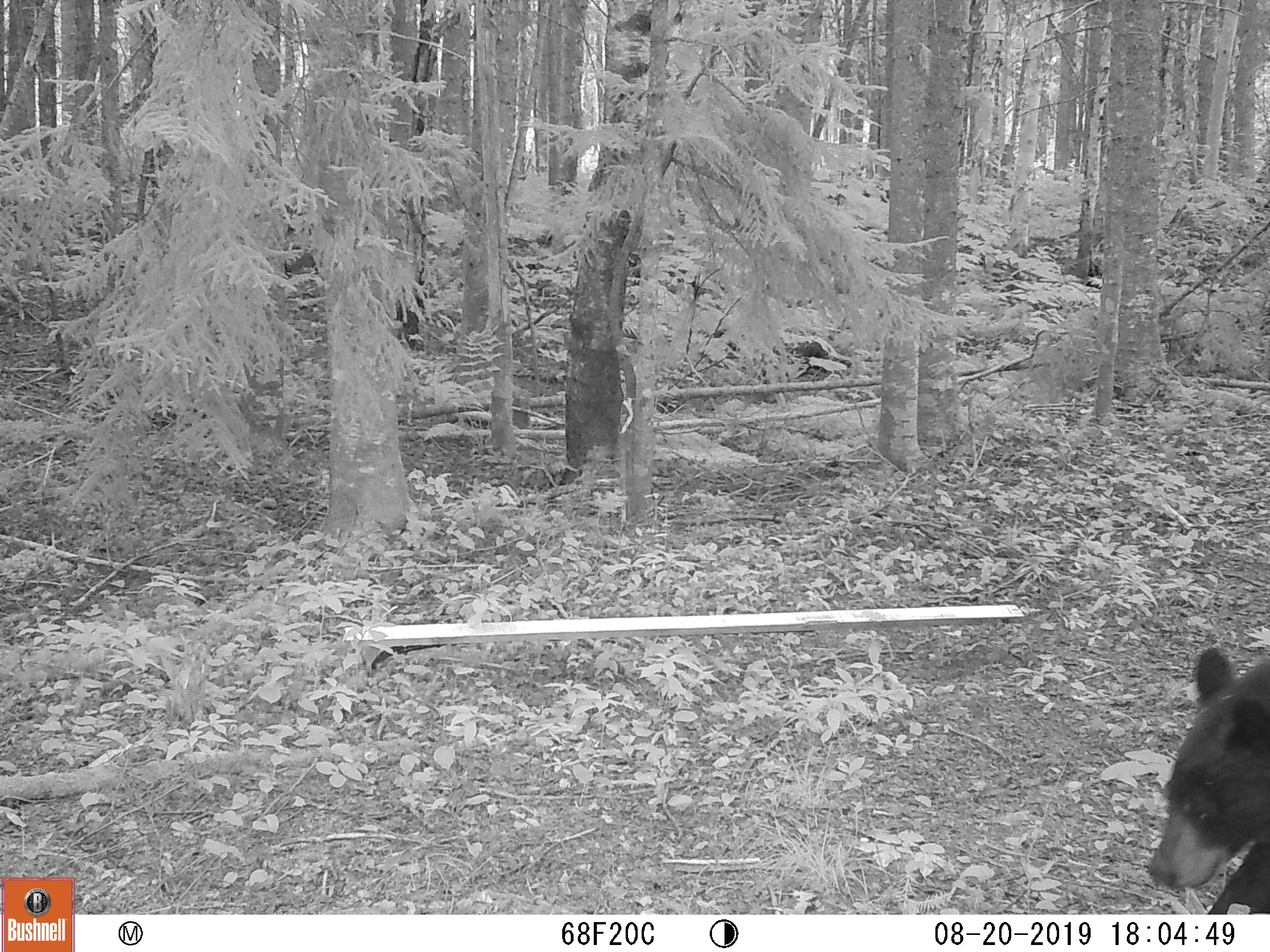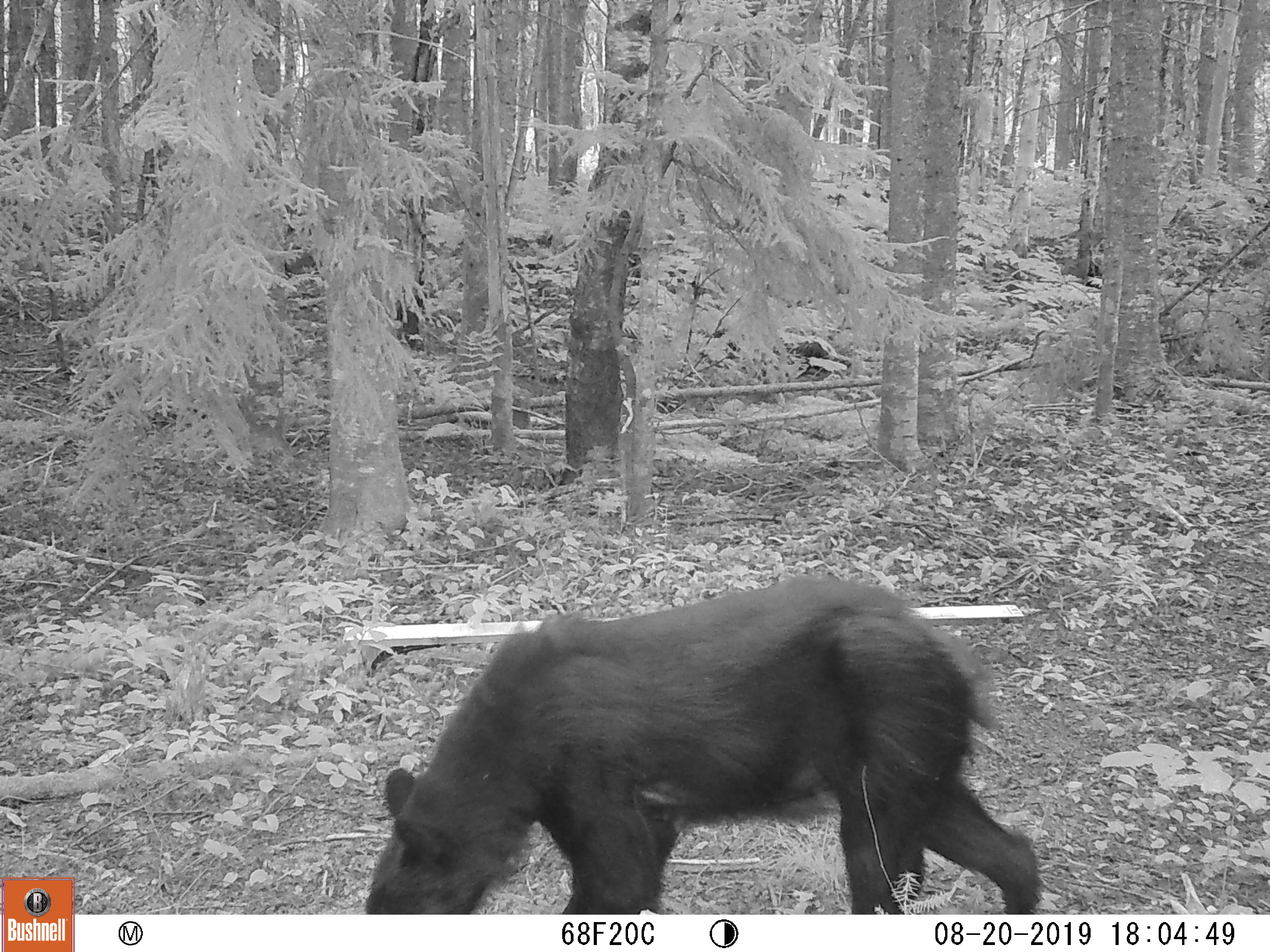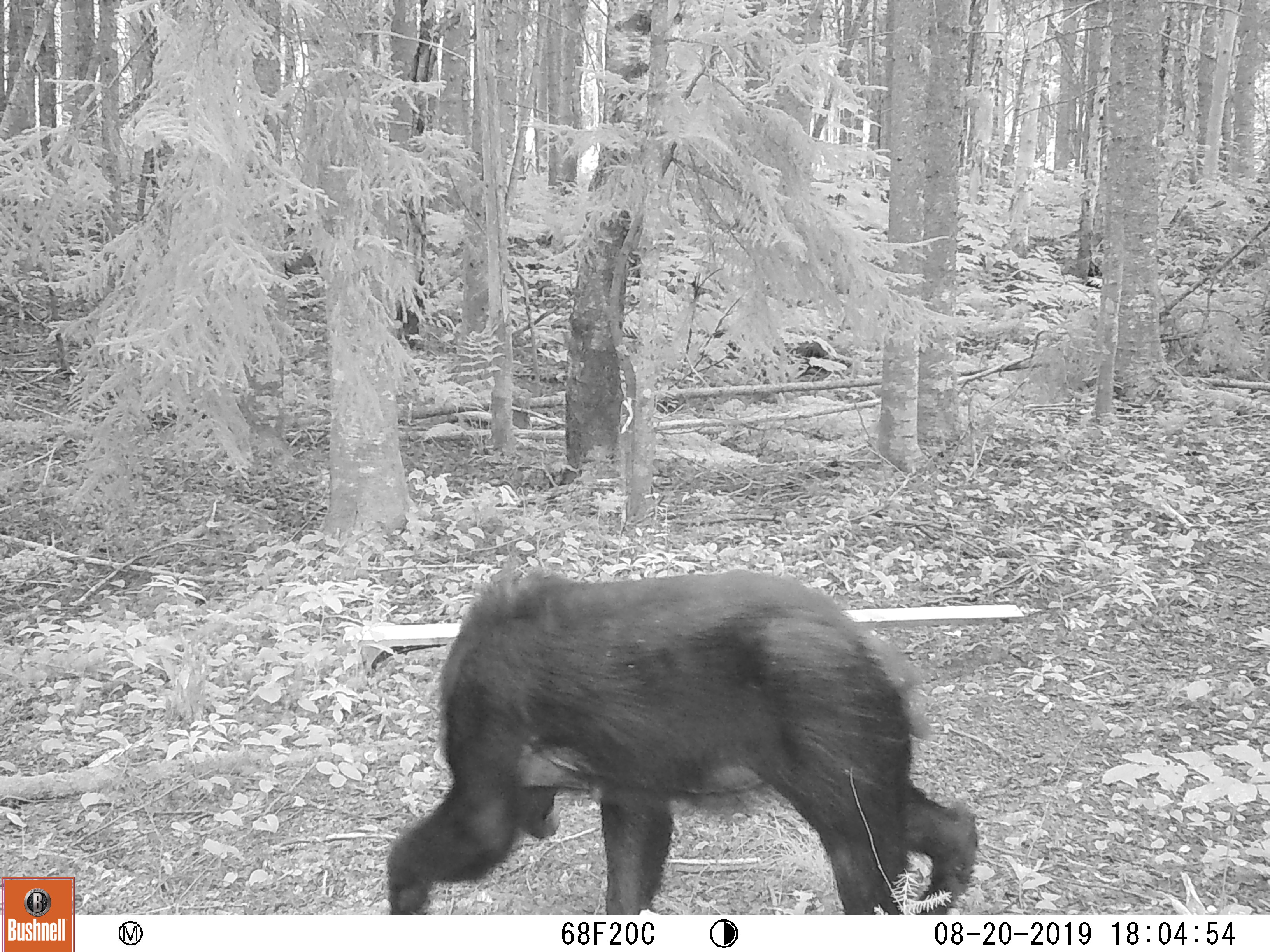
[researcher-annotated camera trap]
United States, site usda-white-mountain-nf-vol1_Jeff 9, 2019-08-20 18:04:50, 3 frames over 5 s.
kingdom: Animalia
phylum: Chordata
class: Mammalia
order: Carnivora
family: Ursidae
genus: Ursus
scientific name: Ursus americanus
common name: black bear